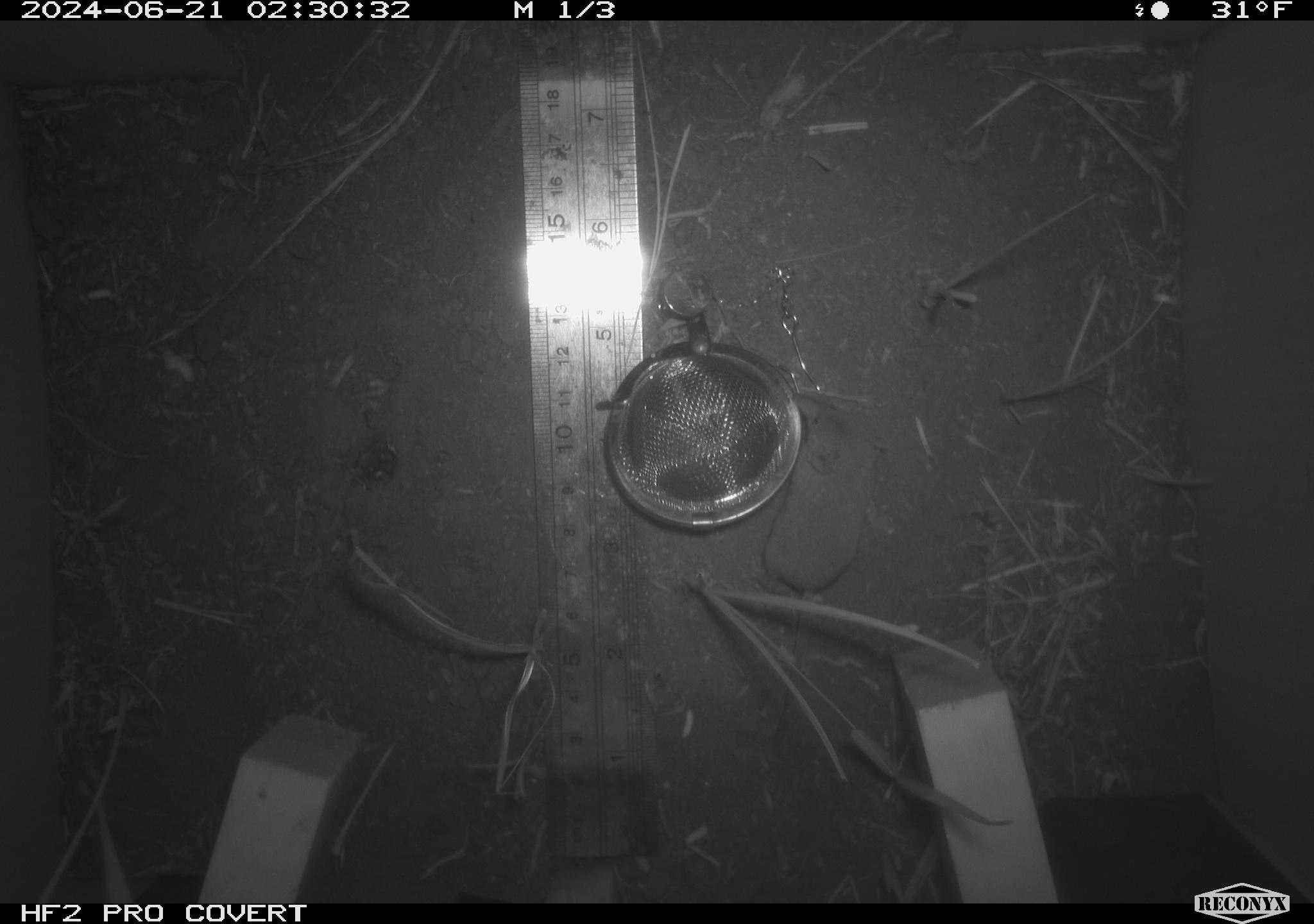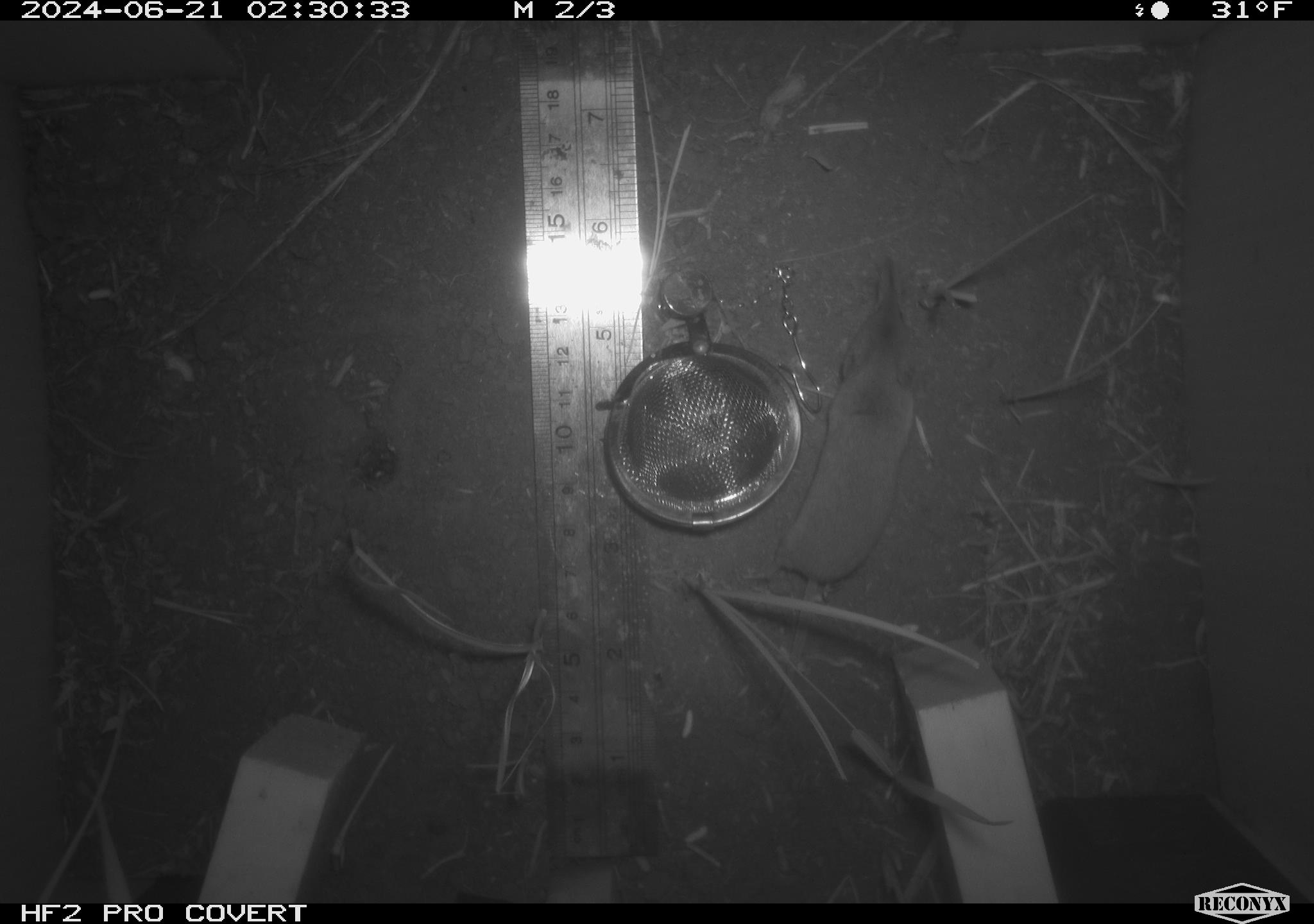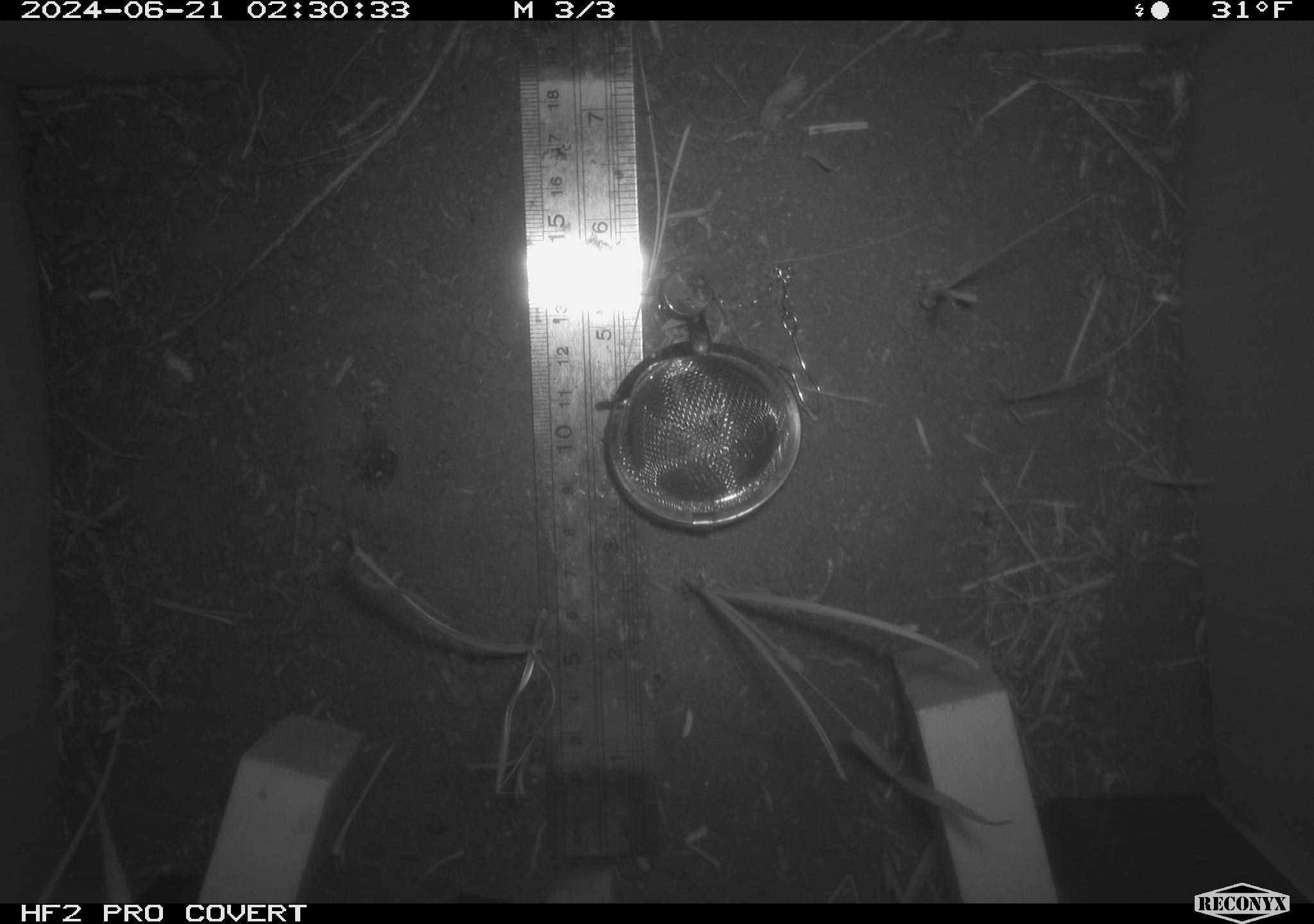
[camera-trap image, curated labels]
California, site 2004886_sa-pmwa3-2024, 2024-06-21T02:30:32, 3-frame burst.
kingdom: Animalia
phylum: Chordata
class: Mammalia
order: Eulipotyphla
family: Soricidae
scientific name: Soricidae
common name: shrews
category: soricidae family